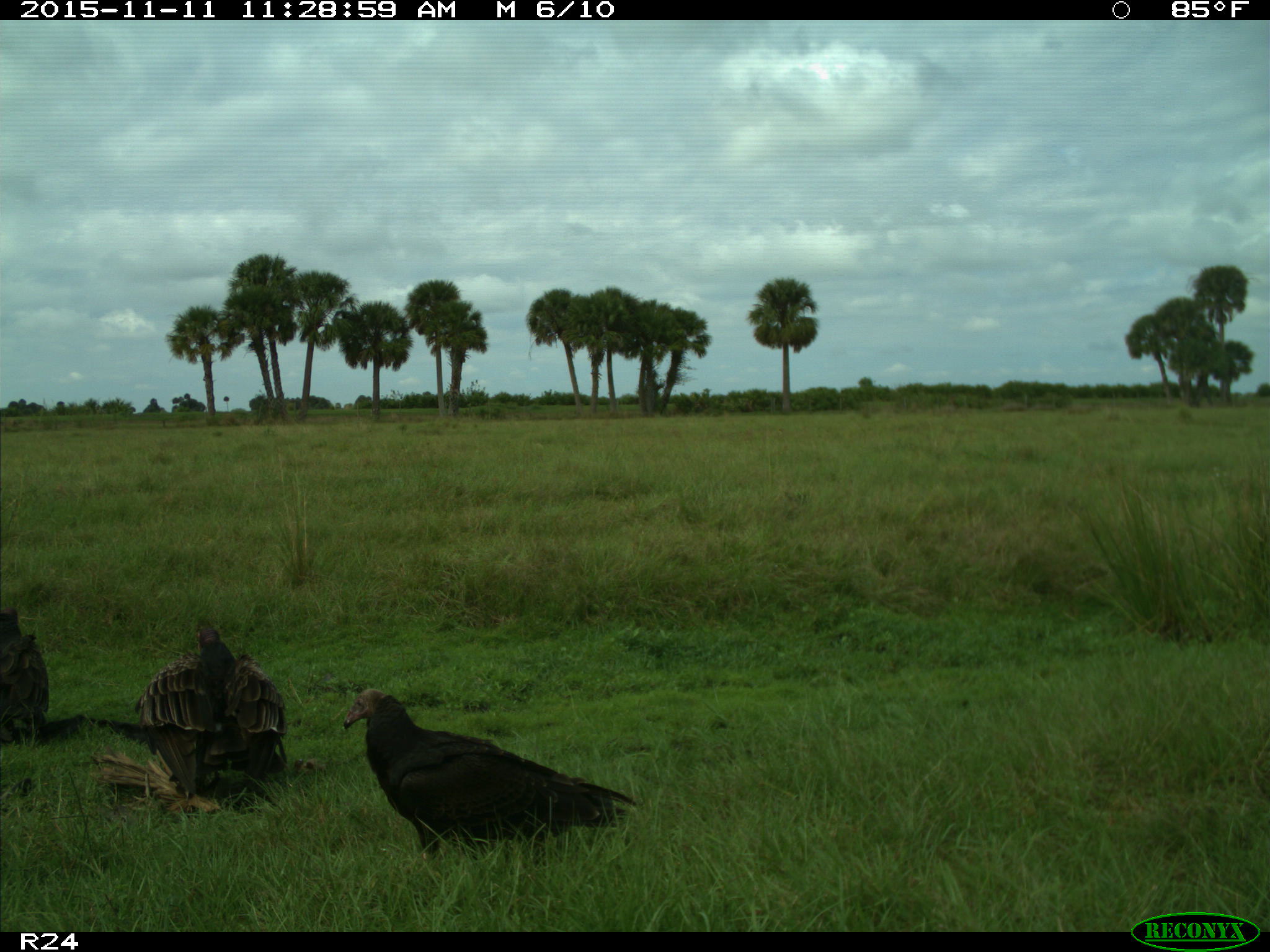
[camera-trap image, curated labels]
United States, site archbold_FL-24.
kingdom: Animalia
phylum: Chordata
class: Aves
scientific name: Aves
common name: birds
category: unidentified bird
Unidentified bird (birds) (Aves).